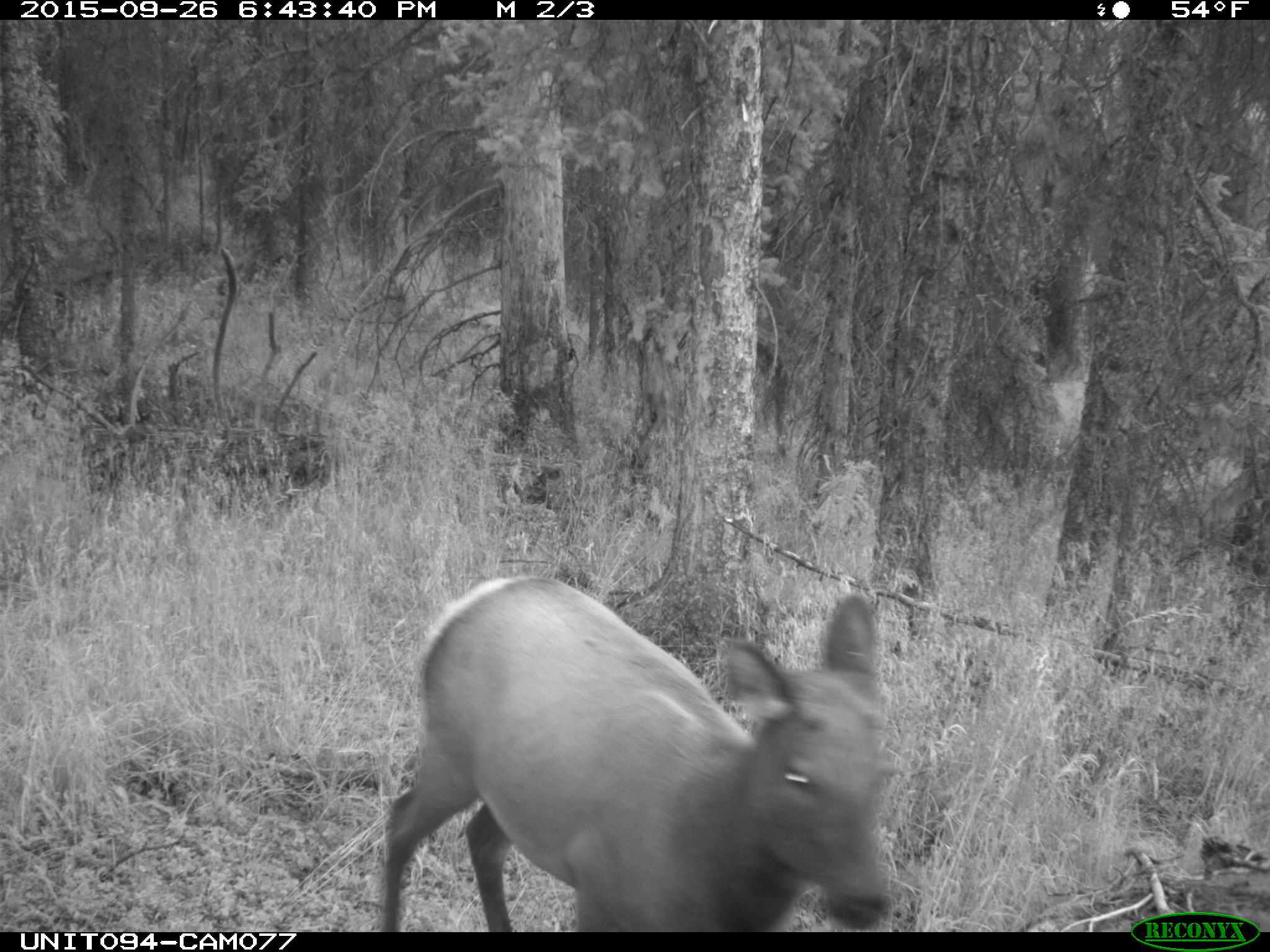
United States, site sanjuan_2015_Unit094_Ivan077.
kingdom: Animalia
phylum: Chordata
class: Mammalia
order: Artiodactyla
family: Cervidae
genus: Cervus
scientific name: Cervus elaphus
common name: red deer